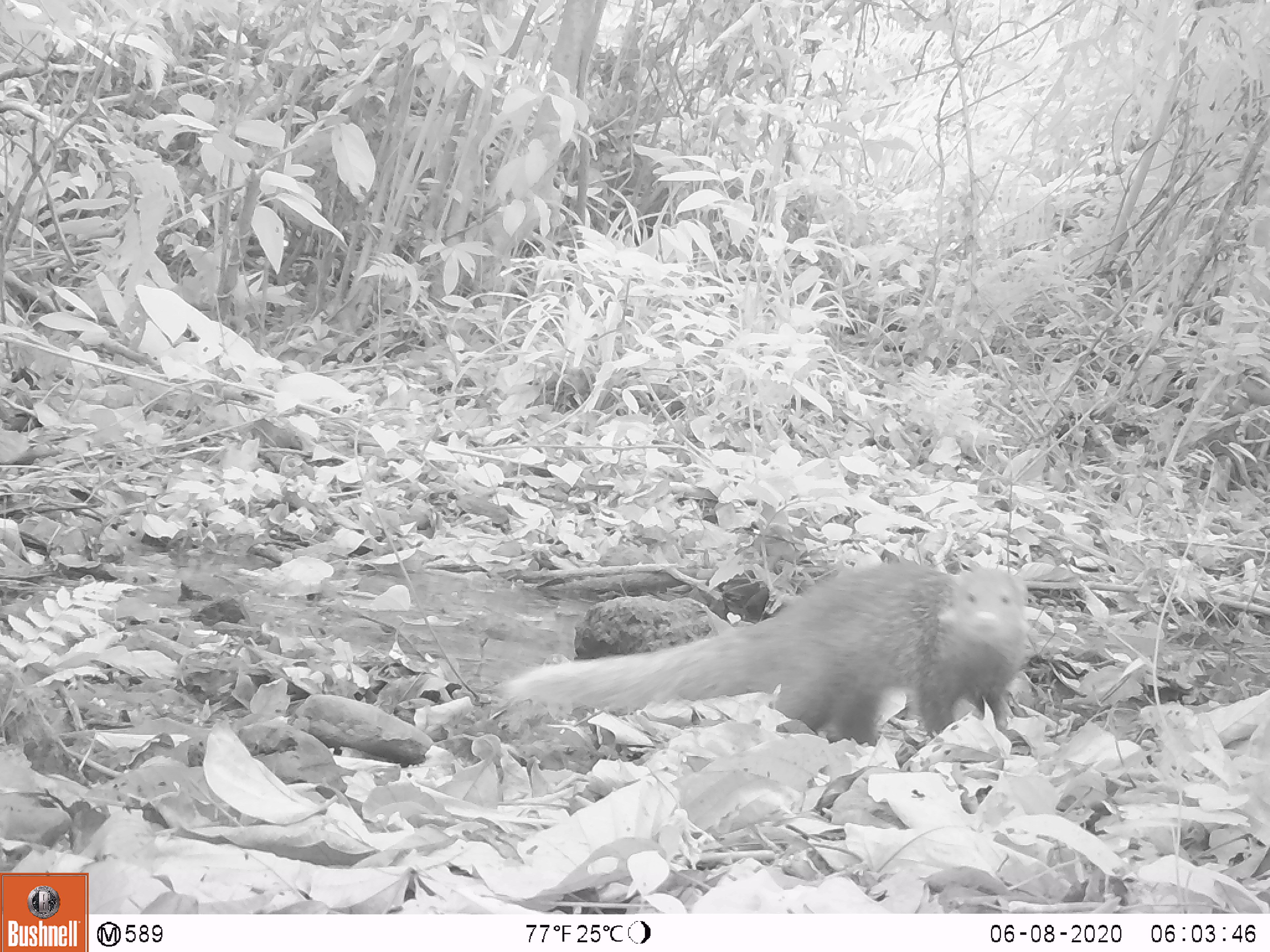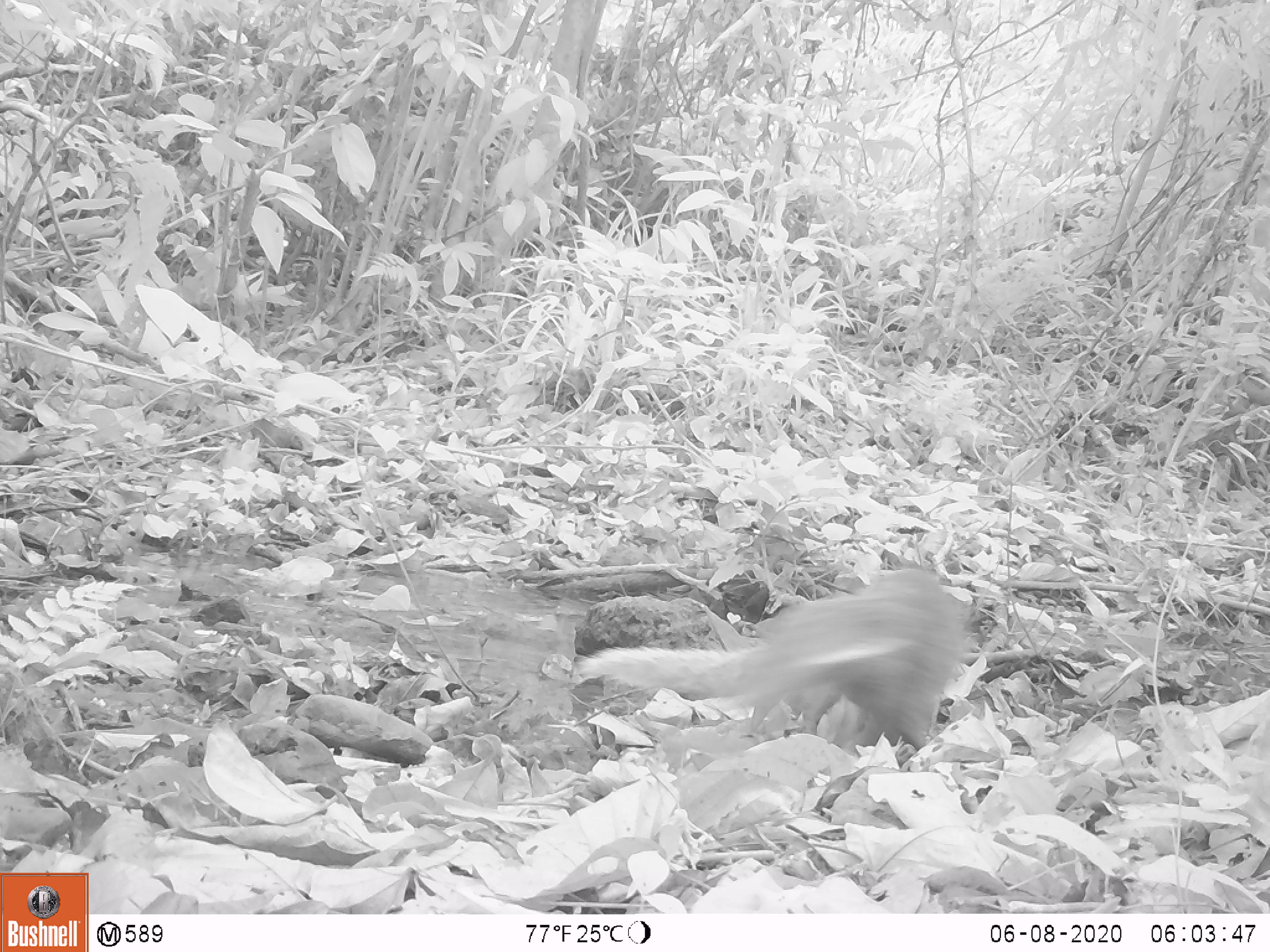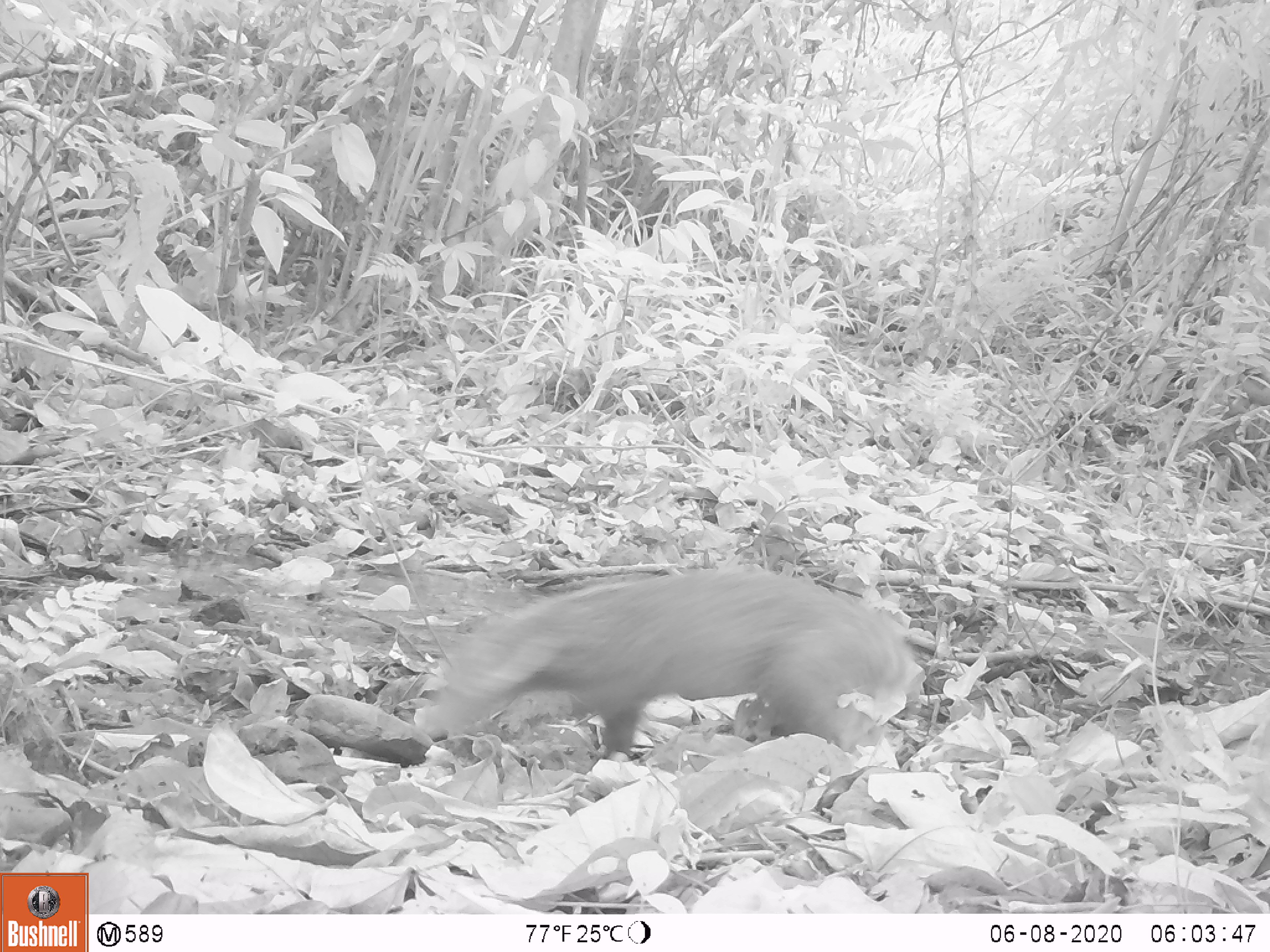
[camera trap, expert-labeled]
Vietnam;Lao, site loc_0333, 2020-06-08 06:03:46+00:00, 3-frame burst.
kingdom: Animalia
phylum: Chordata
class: Mammalia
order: Carnivora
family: Herpestidae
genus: Urva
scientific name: Urva urva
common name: crab-eating mongoose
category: crab eating mongoose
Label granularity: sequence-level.